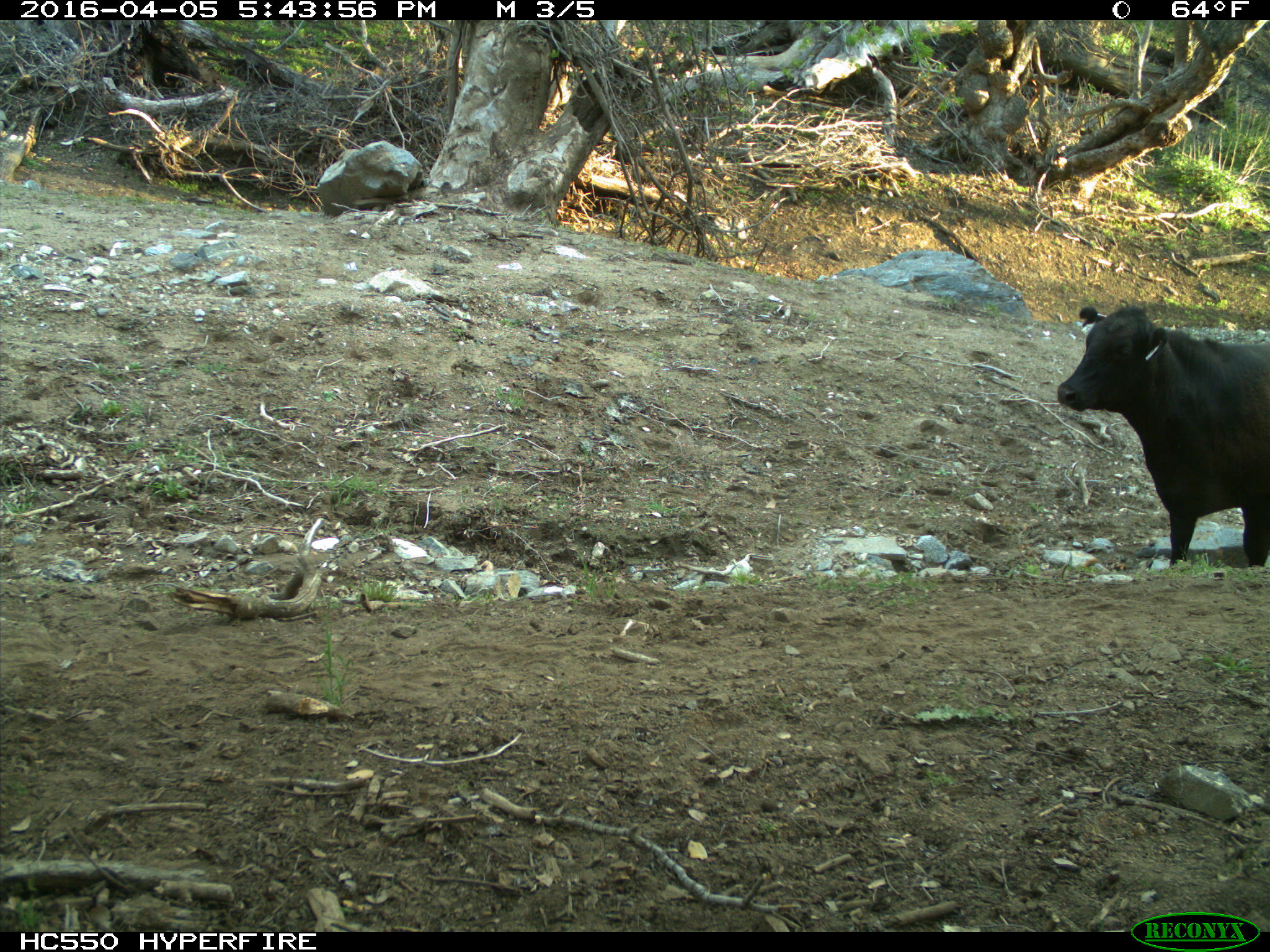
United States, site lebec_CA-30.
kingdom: Animalia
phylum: Chordata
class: Mammalia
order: Artiodactyla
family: Bovidae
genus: Bos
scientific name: Bos taurus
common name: domestic cow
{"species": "Bos taurus (domestic cow)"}